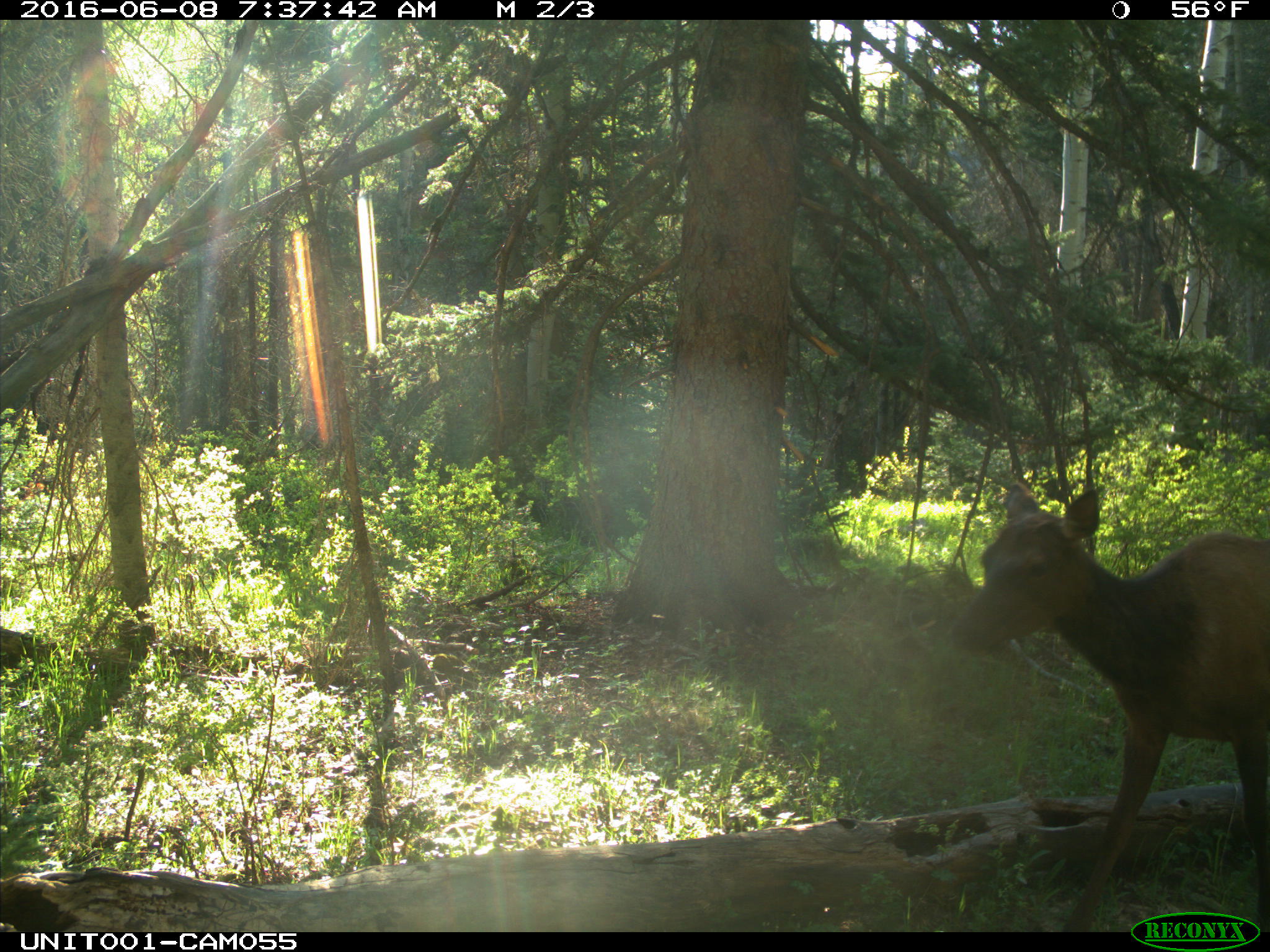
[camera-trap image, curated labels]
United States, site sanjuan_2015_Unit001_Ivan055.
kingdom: Animalia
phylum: Chordata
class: Mammalia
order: Artiodactyla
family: Cervidae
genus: Cervus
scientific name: Cervus elaphus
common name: red deer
Cervus elaphus (red deer).